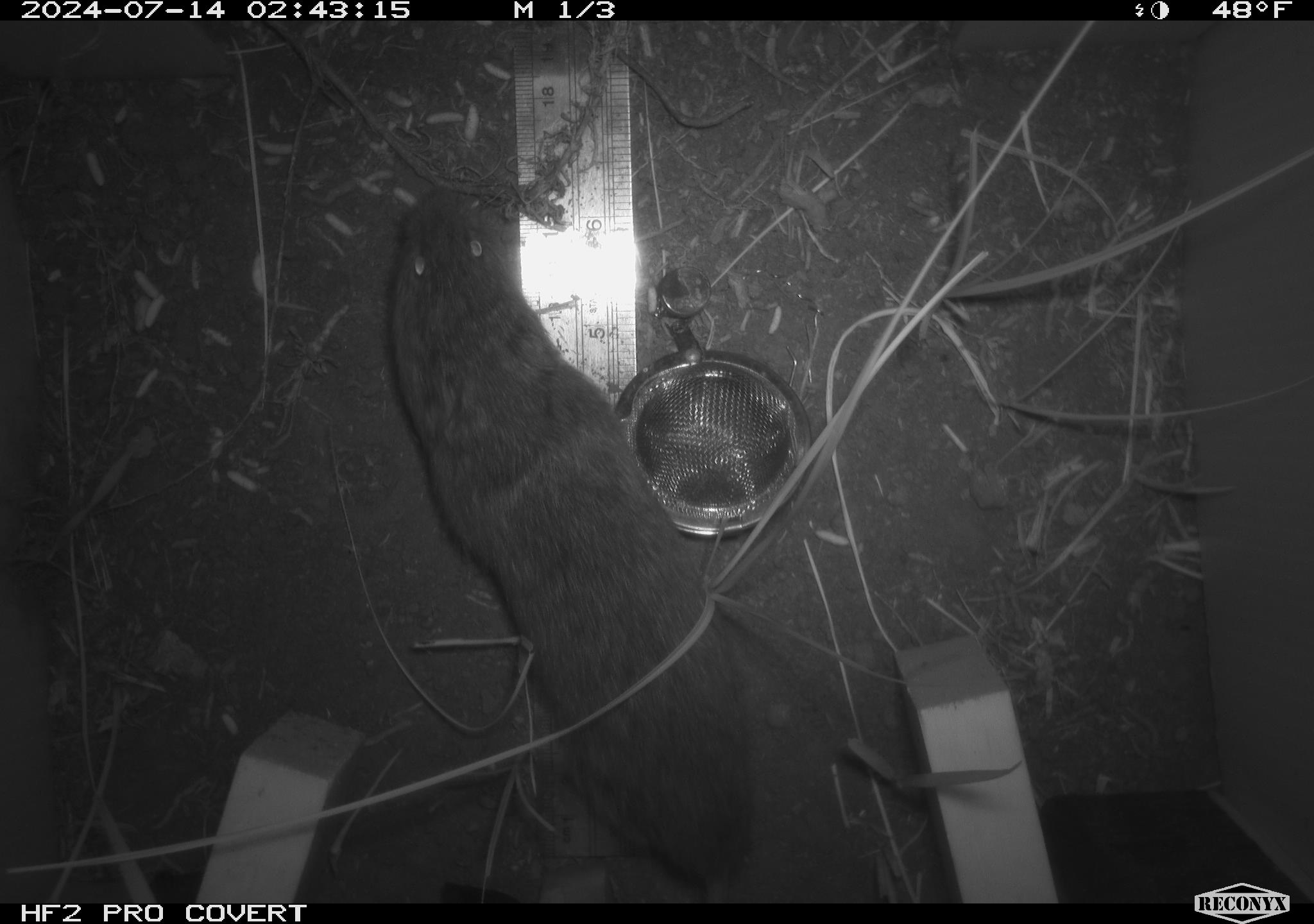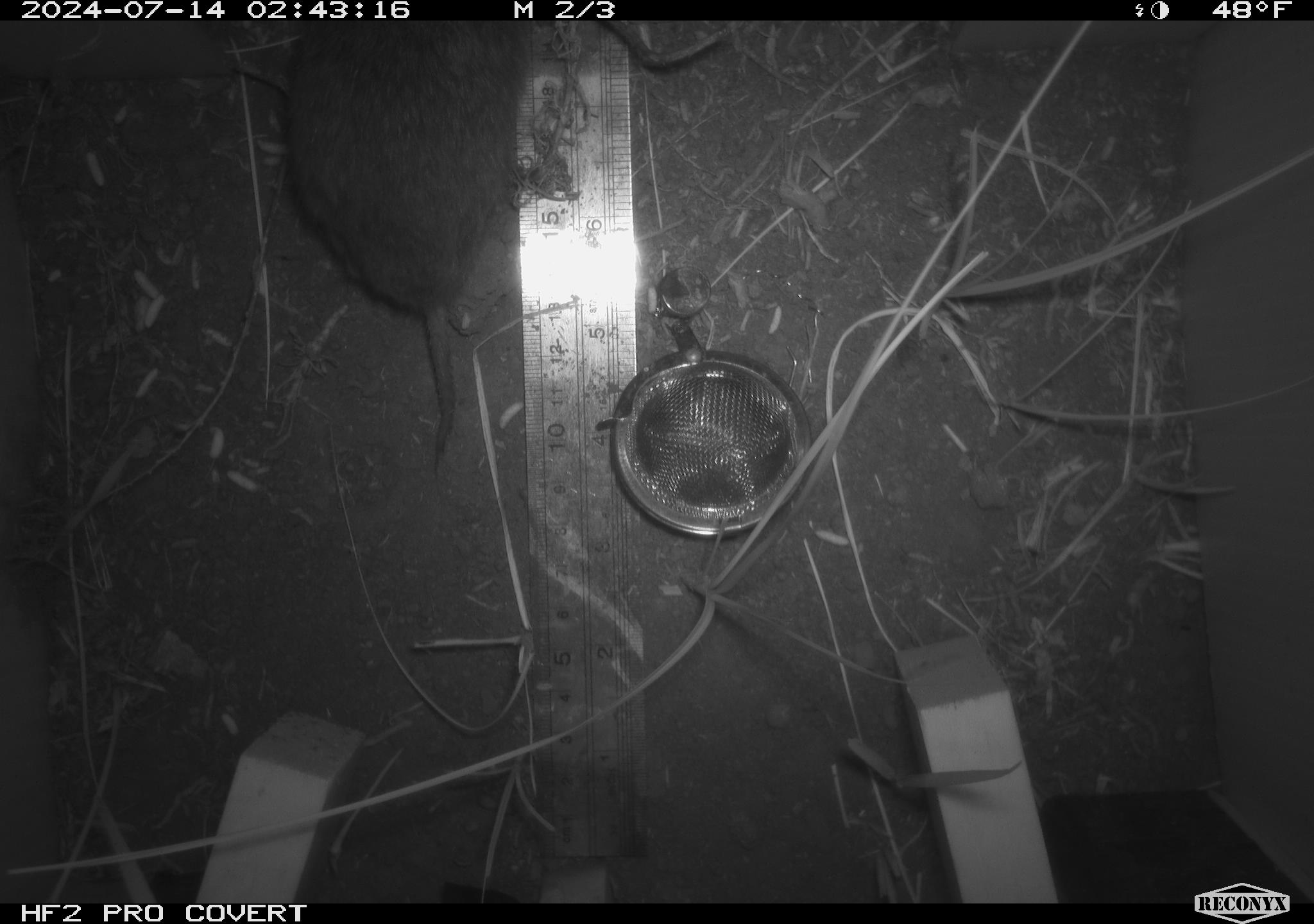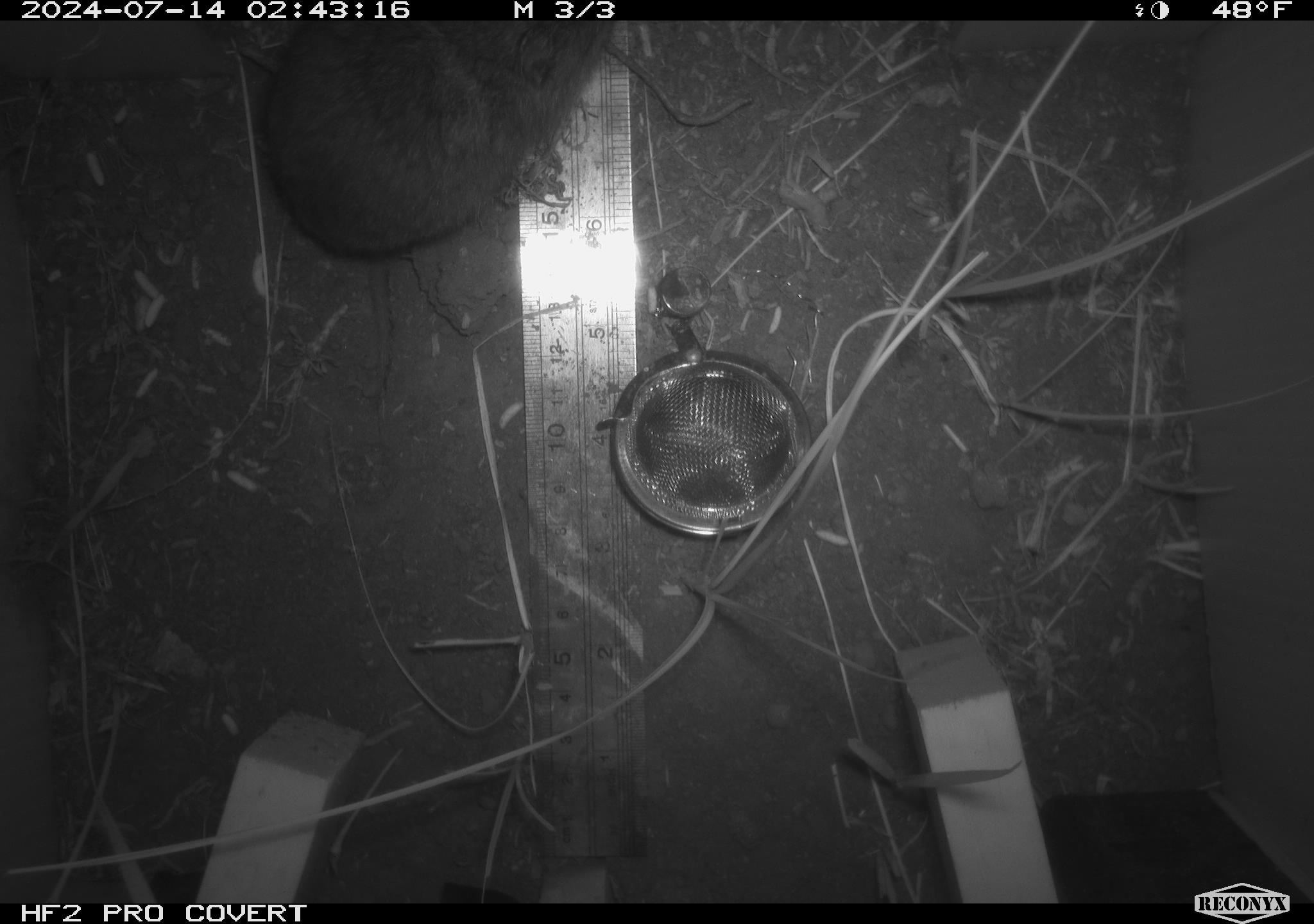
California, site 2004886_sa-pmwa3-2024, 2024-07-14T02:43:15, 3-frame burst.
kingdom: Animalia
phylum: Chordata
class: Mammalia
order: Rodentia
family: Cricetidae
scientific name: Arvicolinae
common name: voles, lemmings, and muskrats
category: arvicolinae subfamily